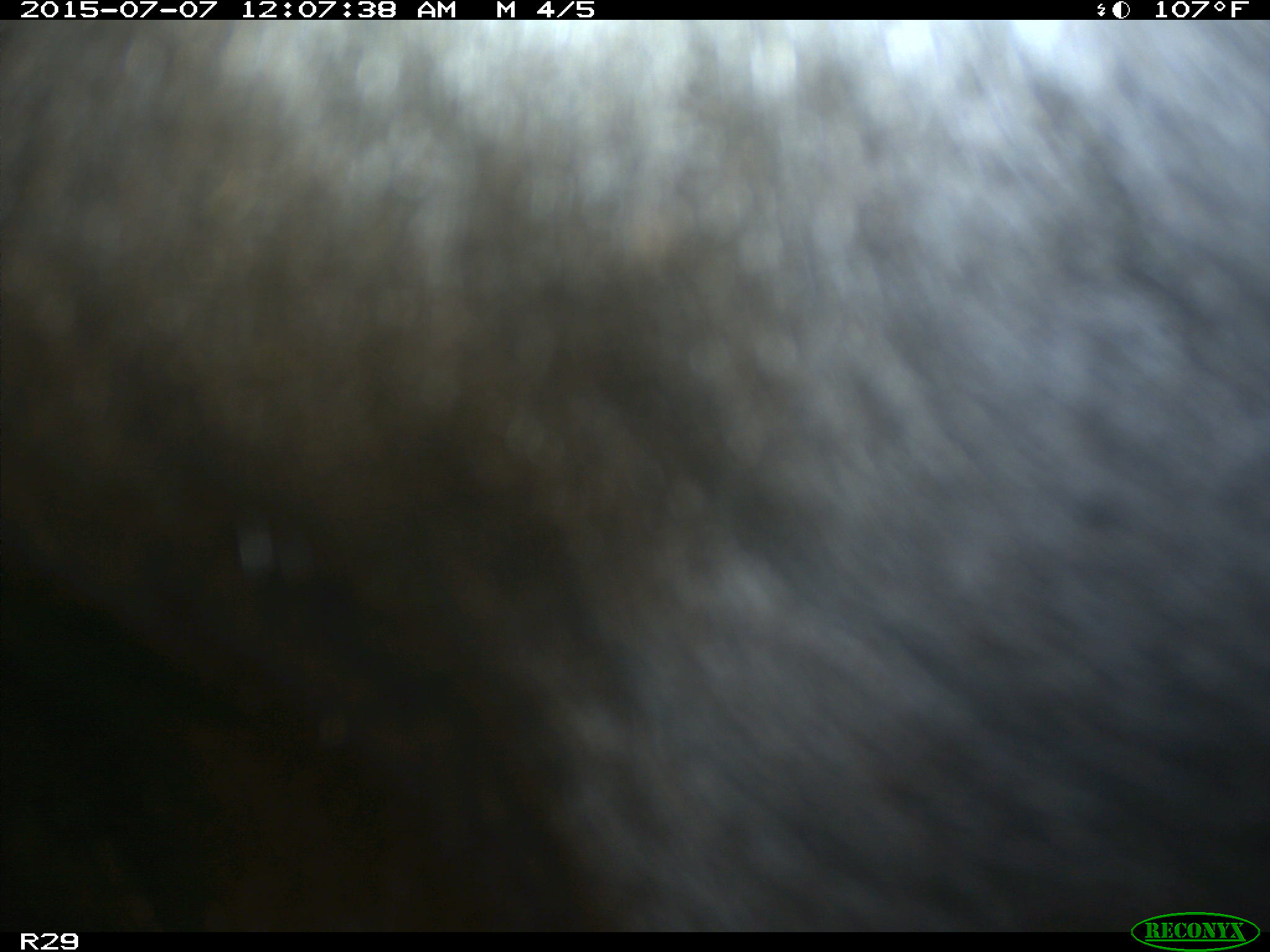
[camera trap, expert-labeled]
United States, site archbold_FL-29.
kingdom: Animalia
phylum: Chordata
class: Mammalia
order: Artiodactyla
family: Bovidae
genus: Bos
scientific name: Bos taurus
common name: domestic cow